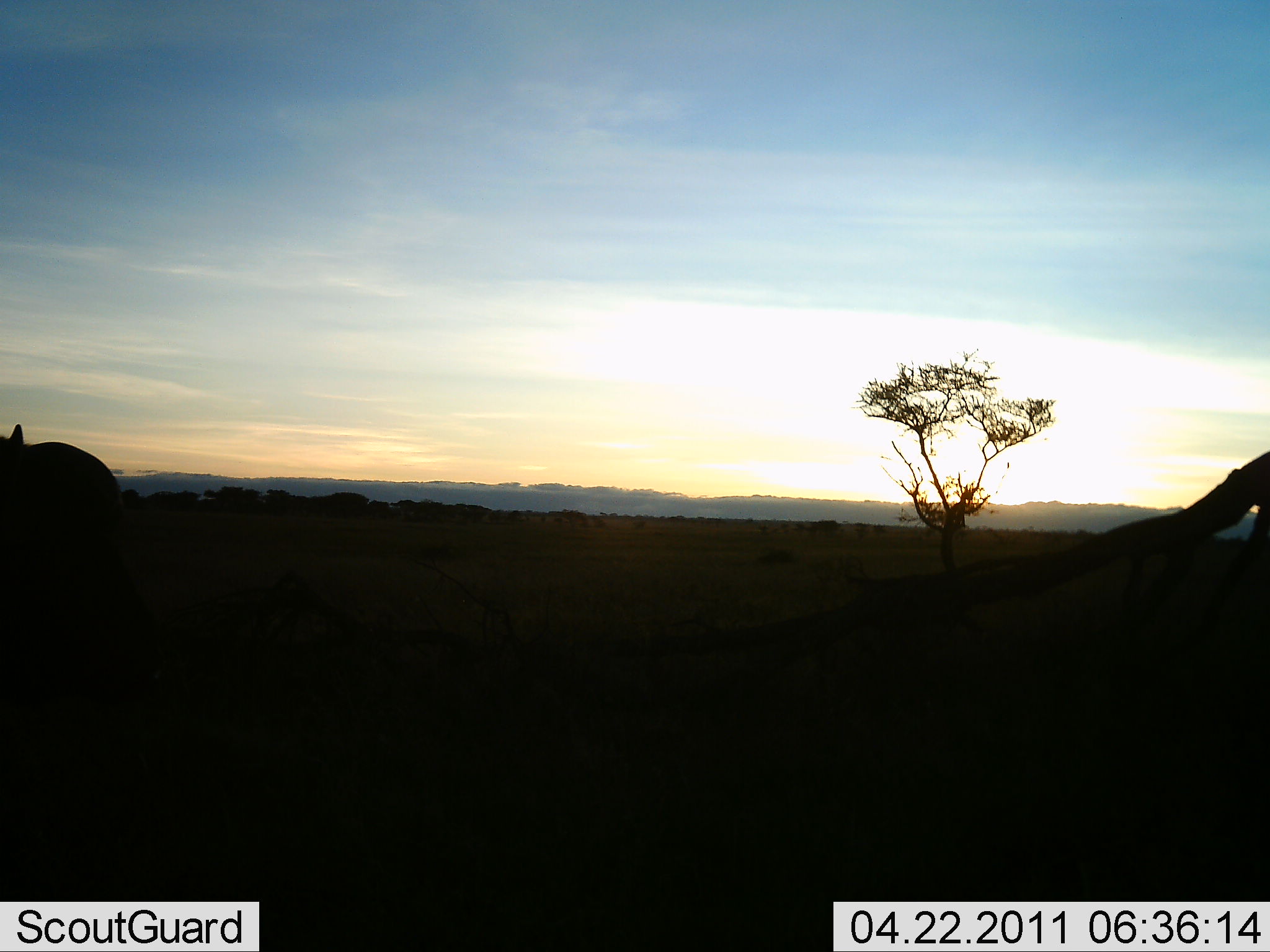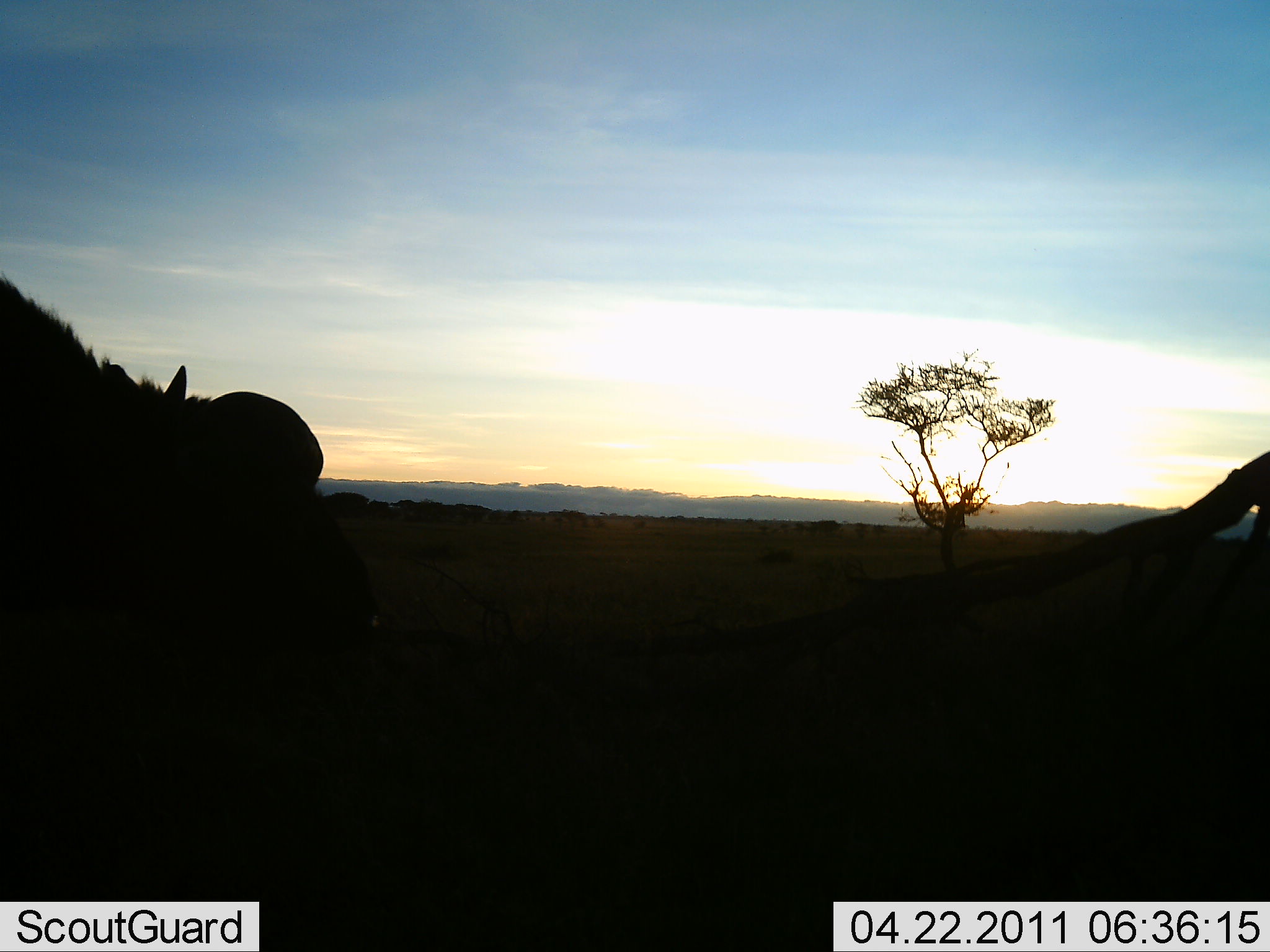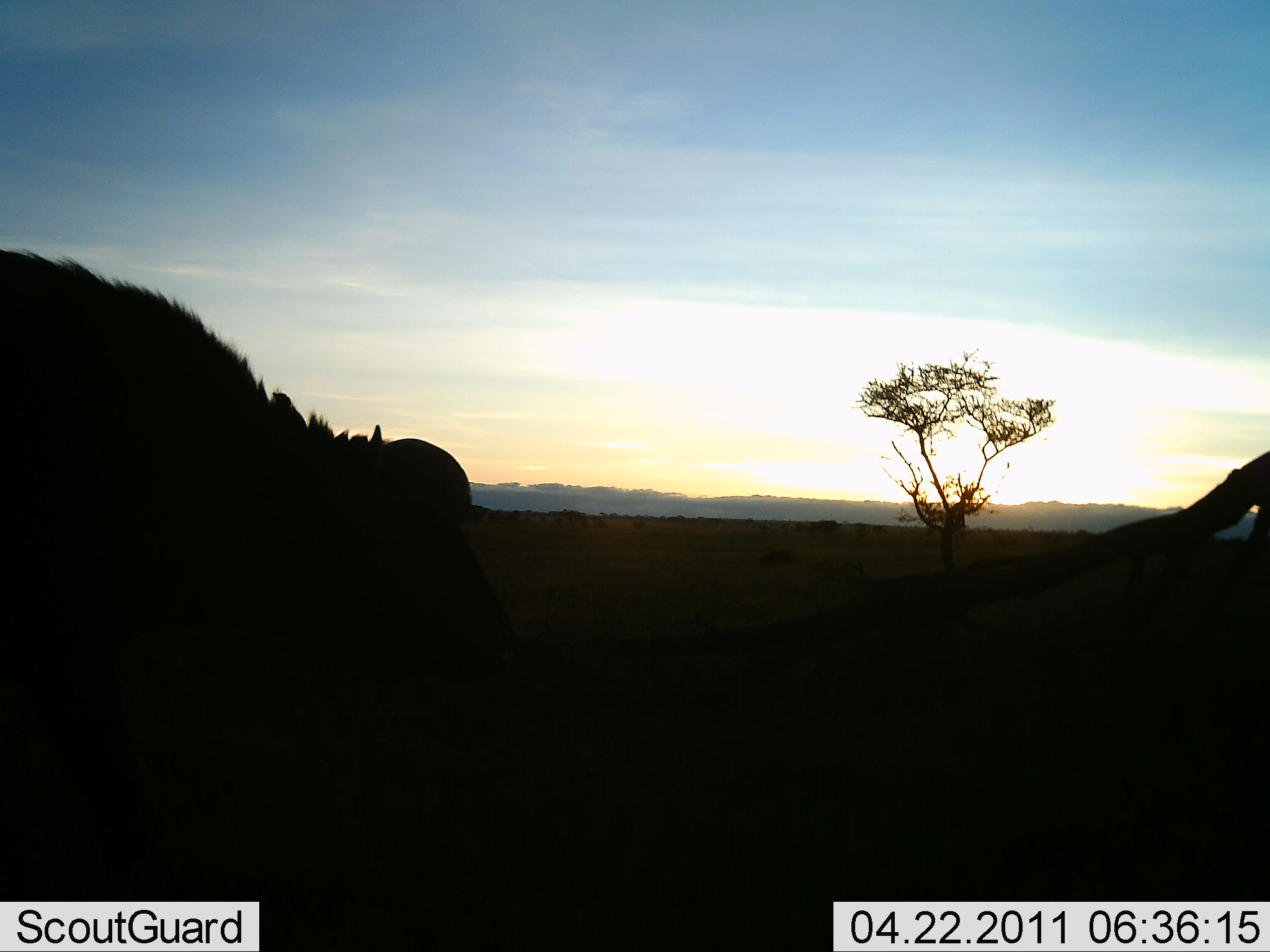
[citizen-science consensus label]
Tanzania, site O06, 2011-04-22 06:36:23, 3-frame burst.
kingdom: Animalia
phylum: Chordata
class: Mammalia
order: Artiodactyla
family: Bovidae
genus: Syncerus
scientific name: Syncerus caffer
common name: cape buffalo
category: buffalo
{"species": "buffalo (cape buffalo) (Syncerus caffer)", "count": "1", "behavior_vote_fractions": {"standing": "0%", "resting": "0%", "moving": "100%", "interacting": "0%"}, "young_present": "0%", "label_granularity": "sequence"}